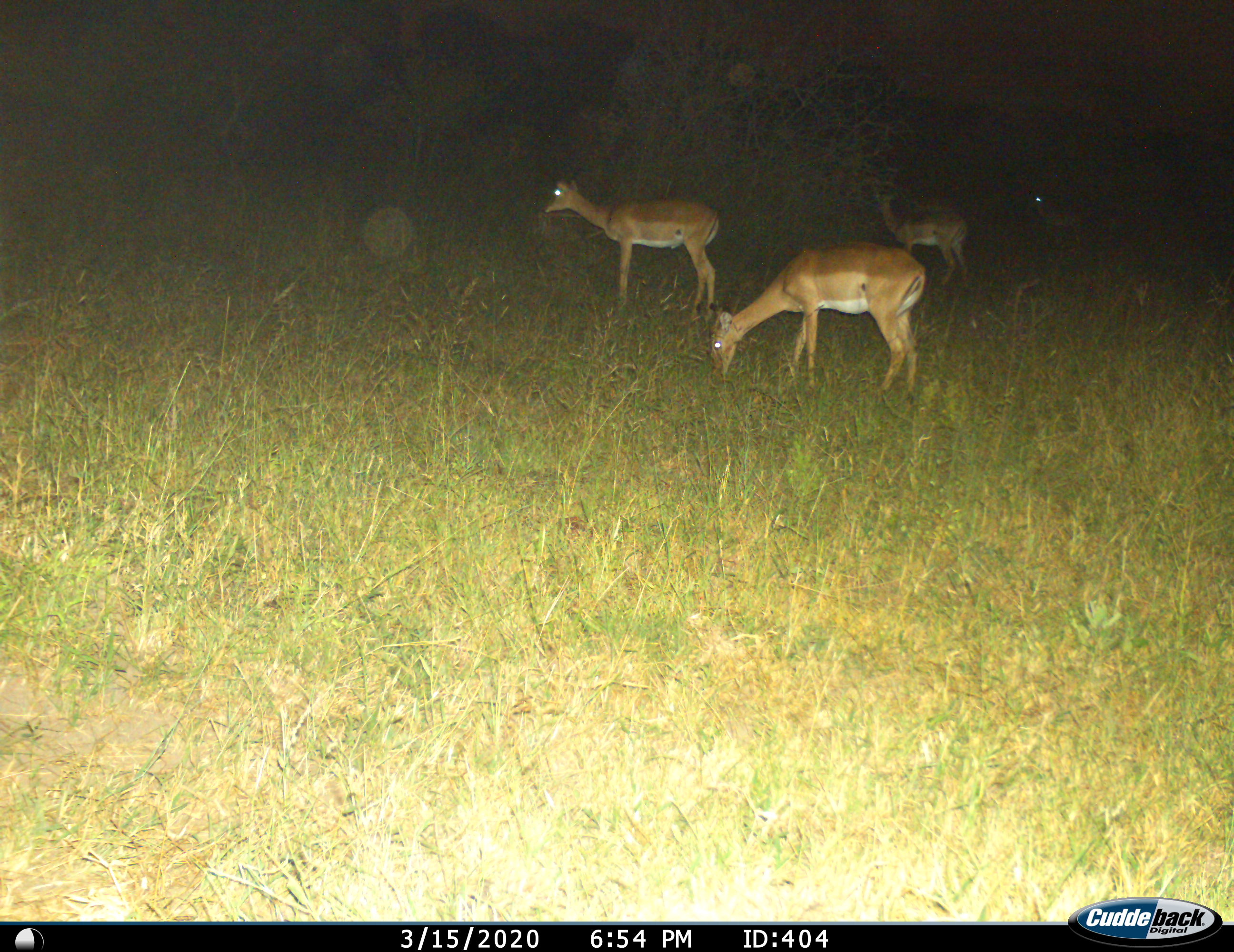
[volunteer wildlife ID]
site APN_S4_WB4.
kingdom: Animalia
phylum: Chordata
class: Mammalia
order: Artiodactyla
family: Bovidae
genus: Aepyceros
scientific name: Aepyceros melampus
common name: impala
Impala (Aepyceros melampus), count 4. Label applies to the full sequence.